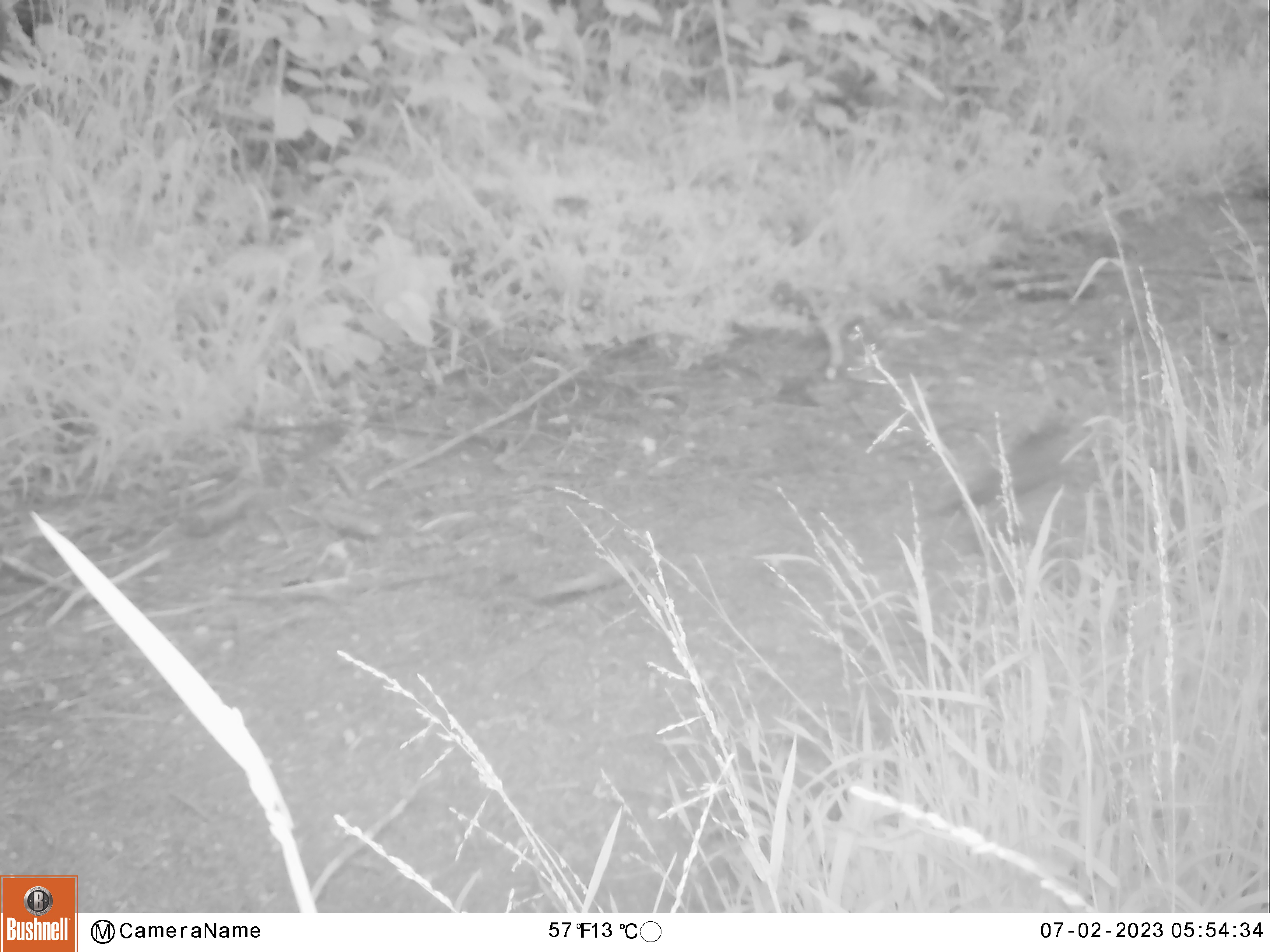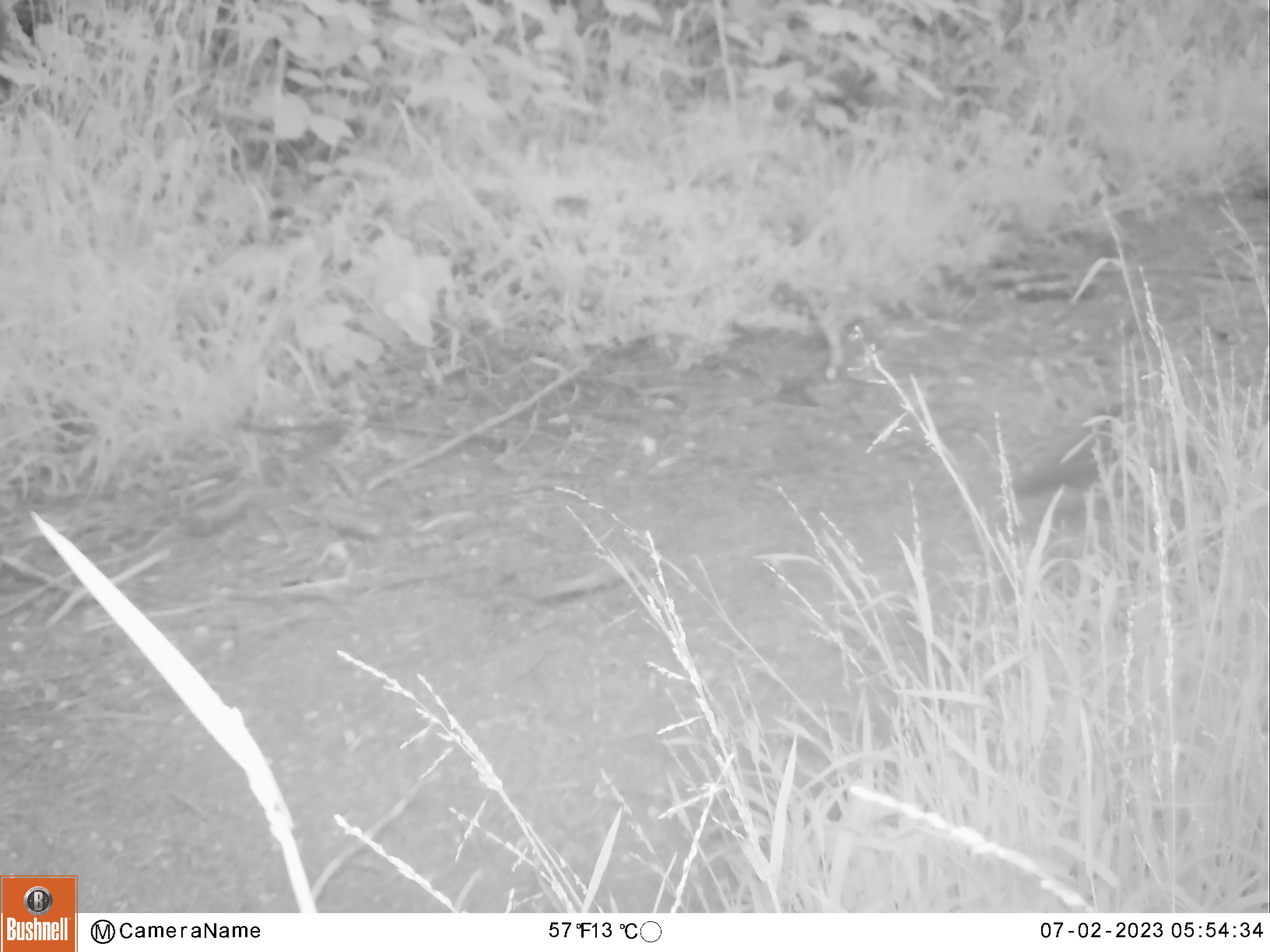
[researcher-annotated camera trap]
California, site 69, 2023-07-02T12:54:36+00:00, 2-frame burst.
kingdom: Animalia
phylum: Chordata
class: Aves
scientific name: Aves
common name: bird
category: unknown bird